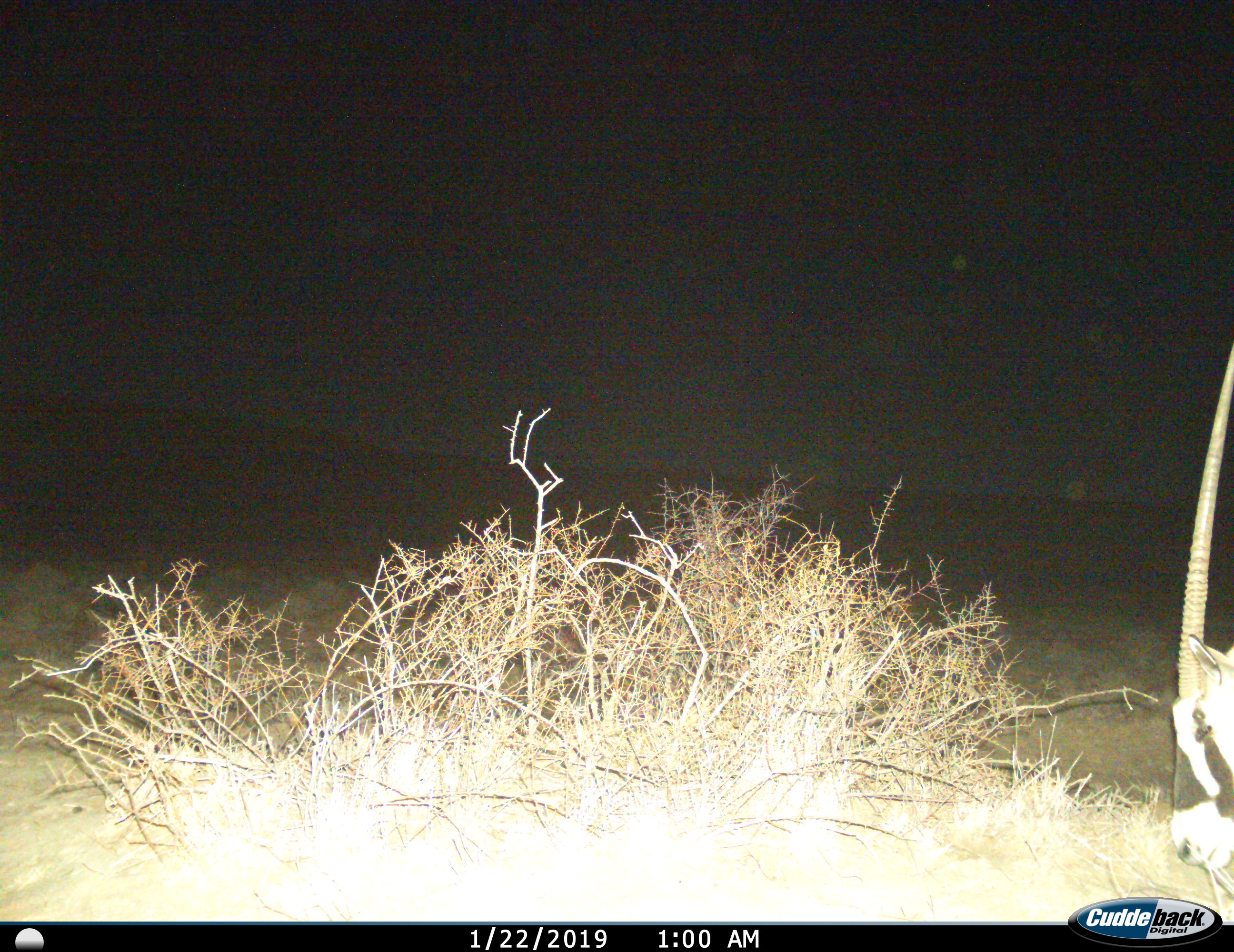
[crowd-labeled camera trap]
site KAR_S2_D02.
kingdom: Animalia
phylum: Chordata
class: Mammalia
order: Artiodactyla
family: Bovidae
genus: Oryx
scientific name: Oryx gazella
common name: gemsbok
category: oryx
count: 1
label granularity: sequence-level